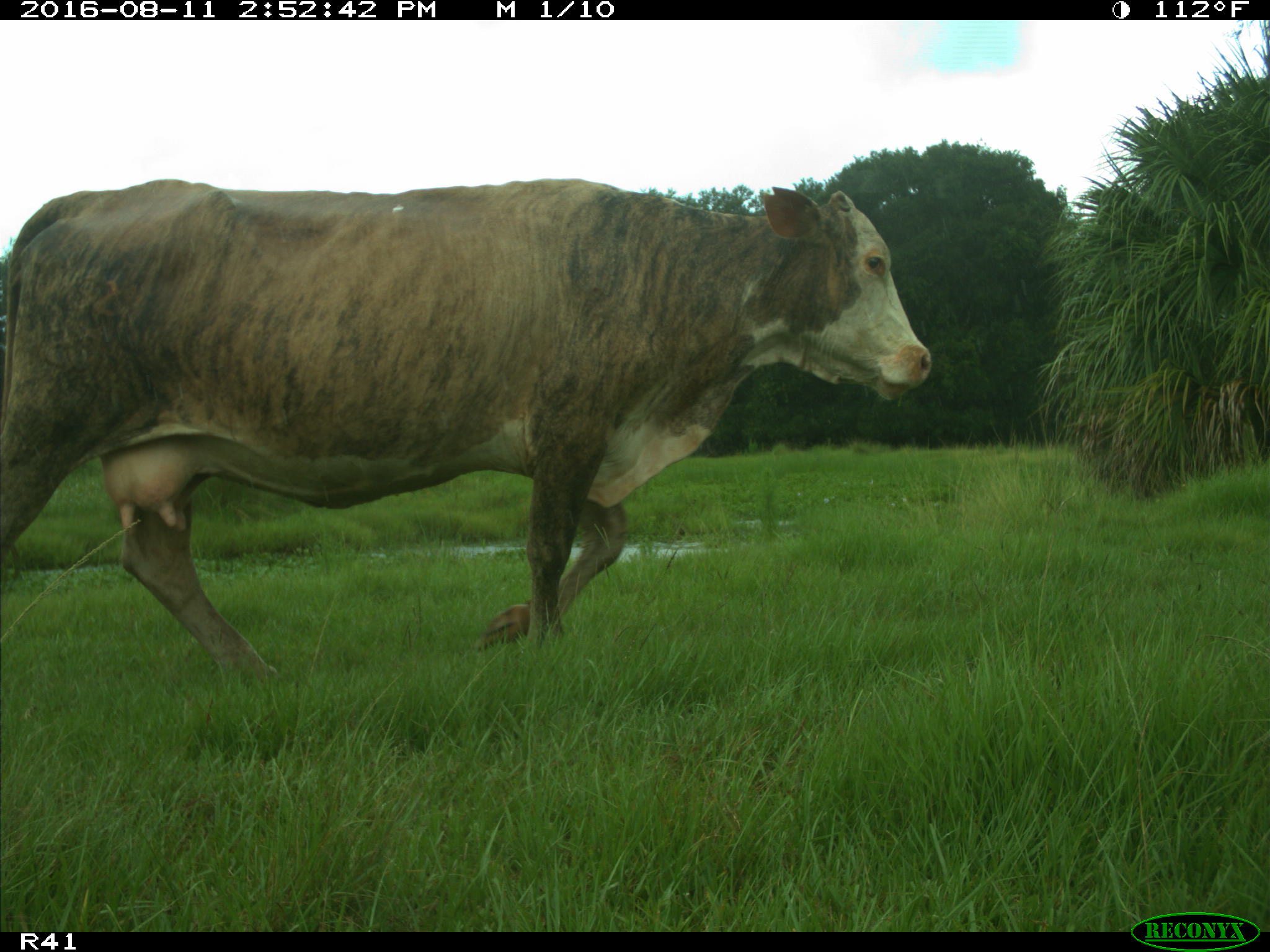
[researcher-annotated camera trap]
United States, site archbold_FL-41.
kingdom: Animalia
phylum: Chordata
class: Mammalia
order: Artiodactyla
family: Bovidae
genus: Bos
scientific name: Bos taurus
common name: domestic cow